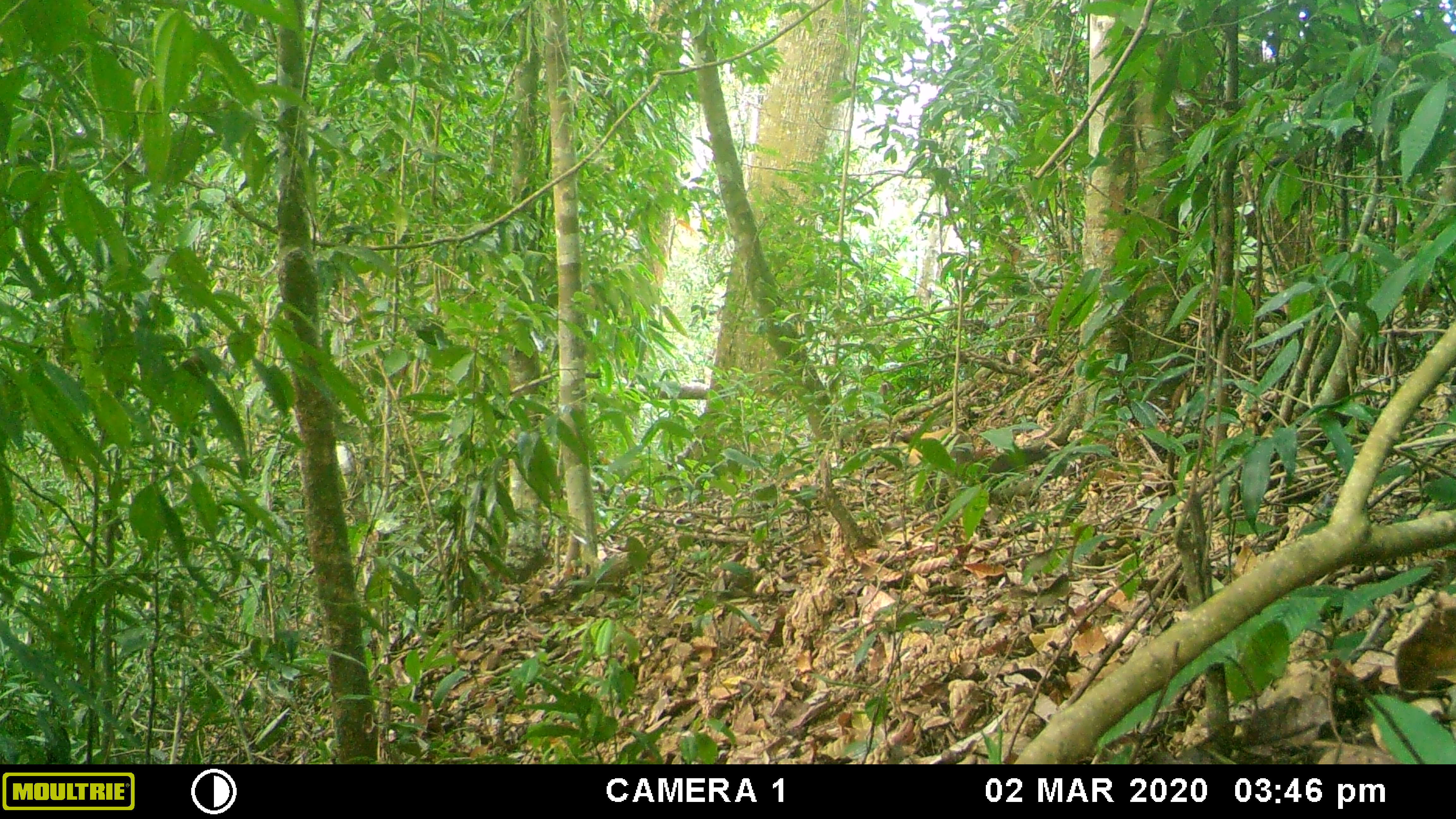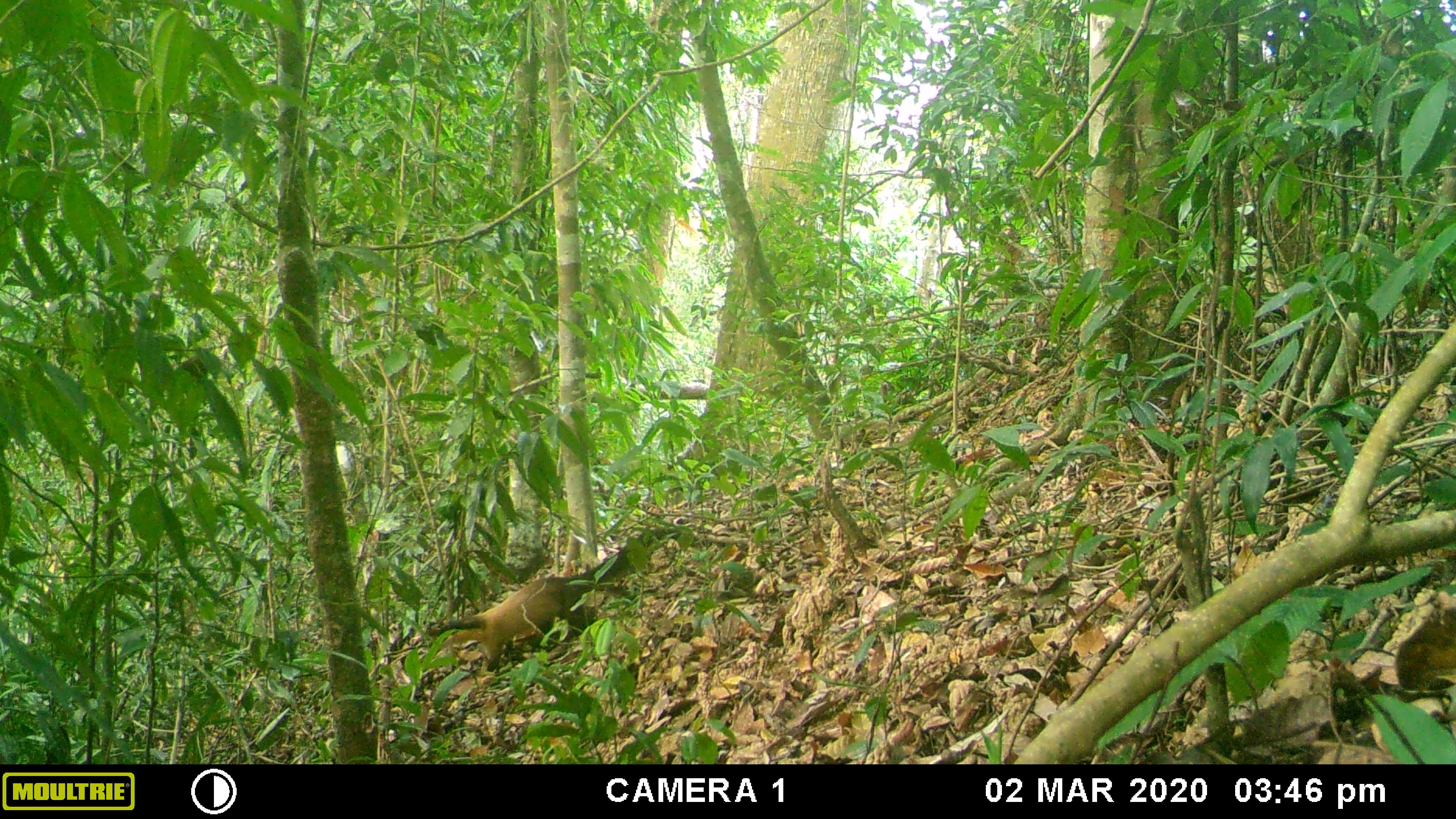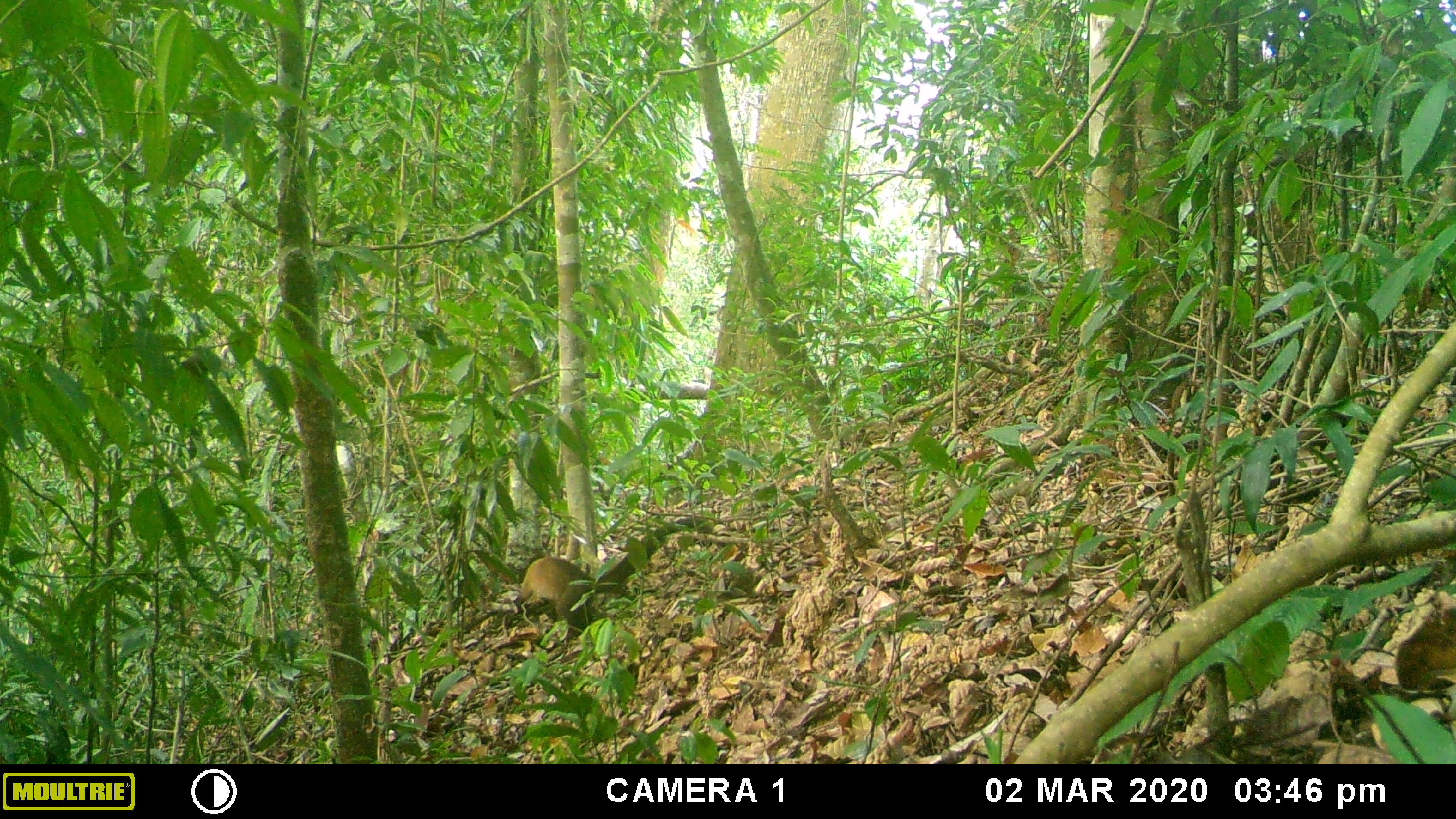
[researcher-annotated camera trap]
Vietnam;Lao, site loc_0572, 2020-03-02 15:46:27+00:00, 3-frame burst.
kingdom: Animalia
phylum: Chordata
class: Mammalia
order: Carnivora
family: Mustelidae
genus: Martes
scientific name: Martes flavigula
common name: yellow-throated marten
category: yellow throated marten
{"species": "yellow throated marten (yellow-throated marten) (Martes flavigula)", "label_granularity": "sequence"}